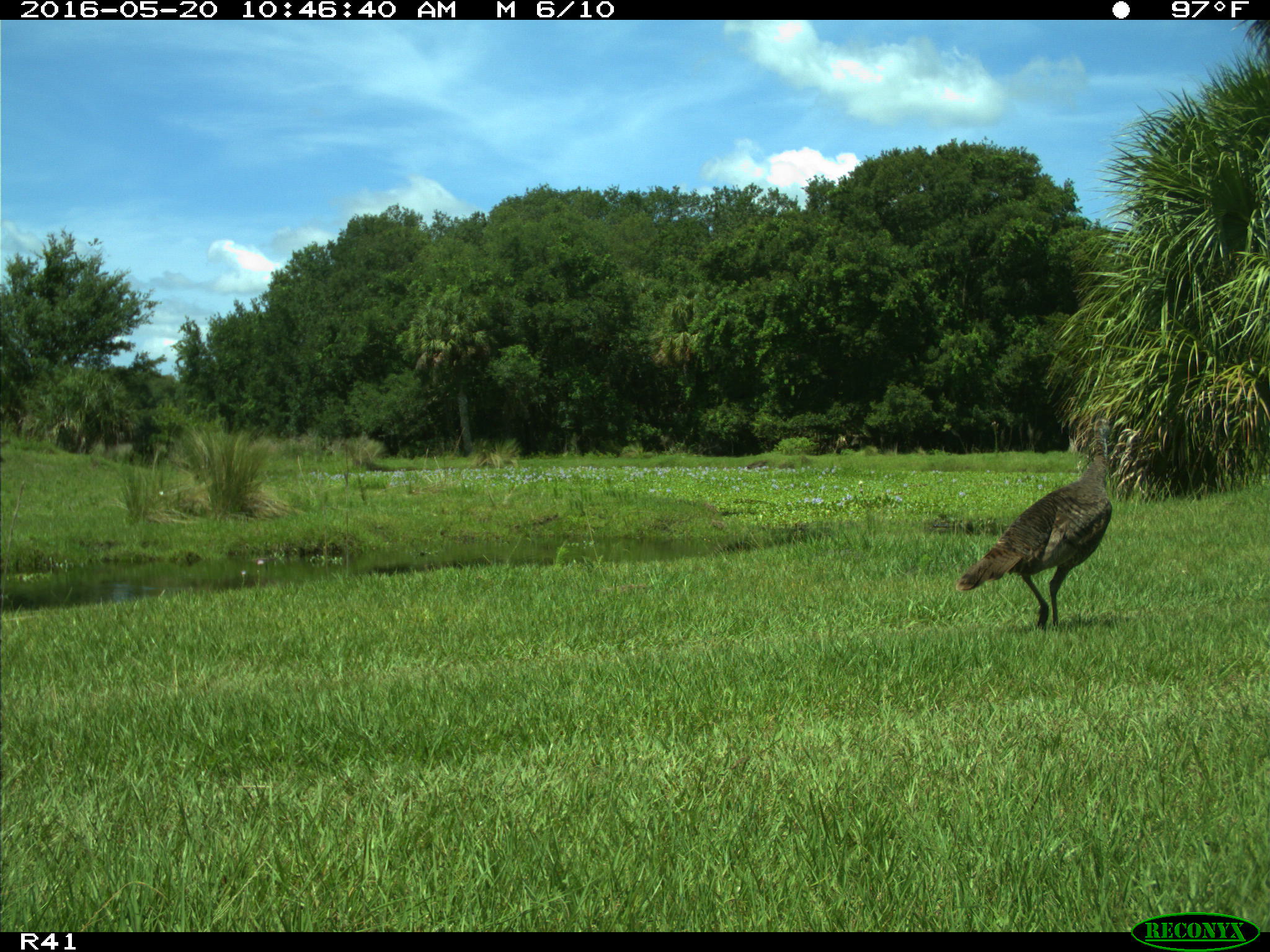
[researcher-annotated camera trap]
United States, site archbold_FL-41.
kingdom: Animalia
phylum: Chordata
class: Aves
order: Galliformes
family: Phasianidae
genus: Meleagris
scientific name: Meleagris gallopavo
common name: wild turkey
Meleagris gallopavo (wild turkey).